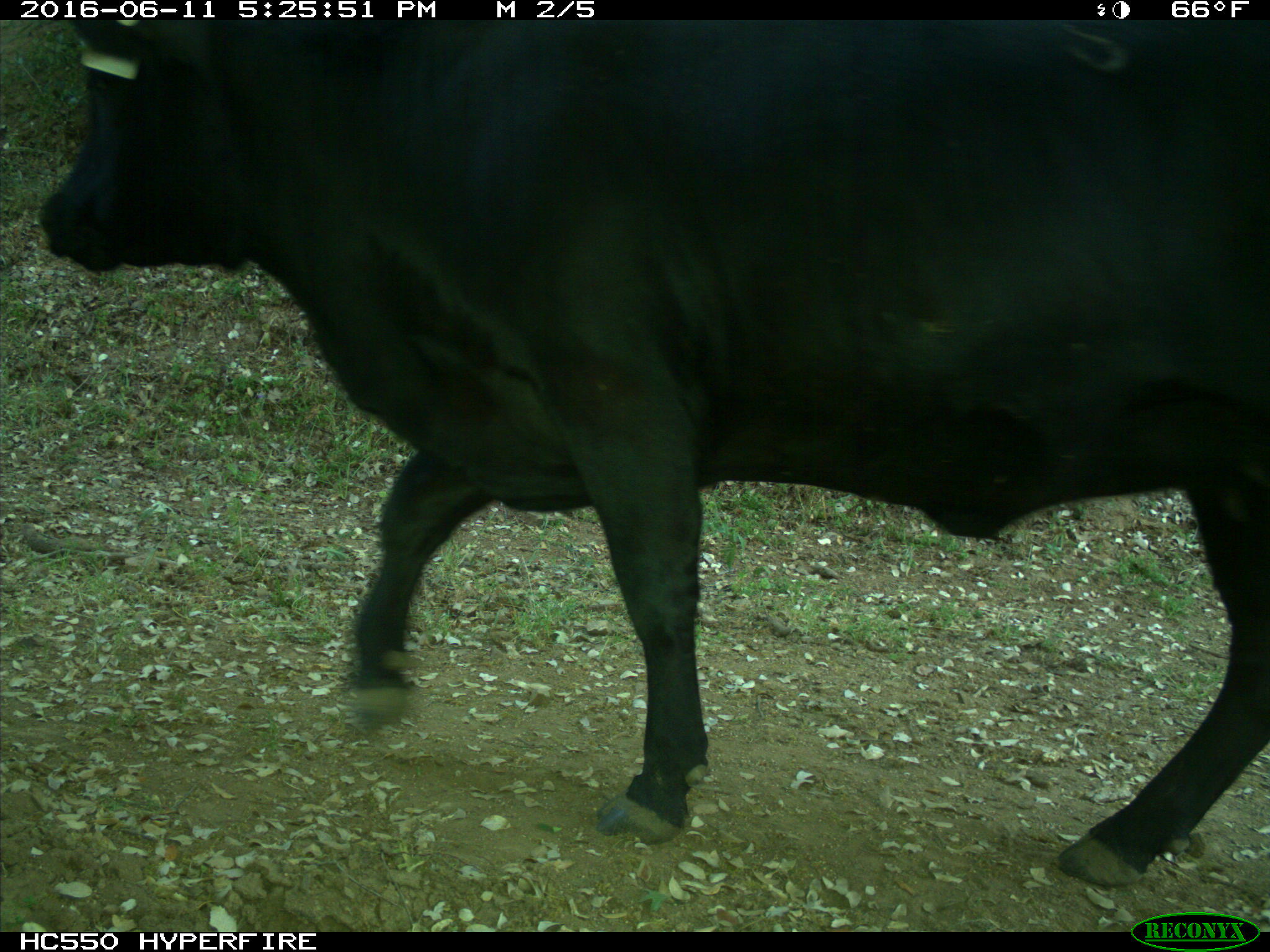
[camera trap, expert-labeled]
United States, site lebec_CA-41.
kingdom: Animalia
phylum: Chordata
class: Mammalia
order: Artiodactyla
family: Bovidae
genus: Bos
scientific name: Bos taurus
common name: domestic cow